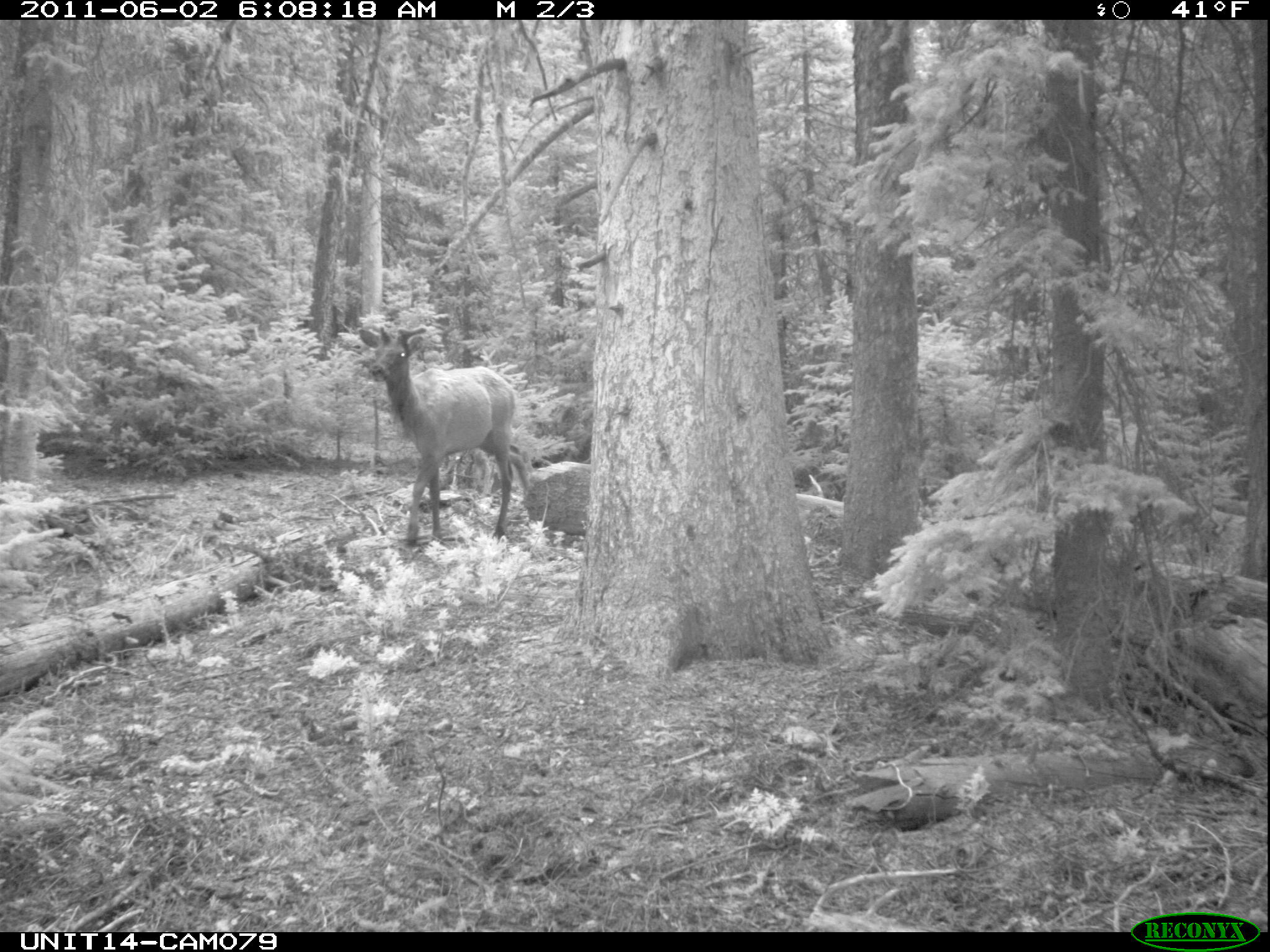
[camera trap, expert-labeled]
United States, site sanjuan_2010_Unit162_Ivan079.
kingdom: Animalia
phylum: Chordata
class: Mammalia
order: Artiodactyla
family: Cervidae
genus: Cervus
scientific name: Cervus elaphus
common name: red deer